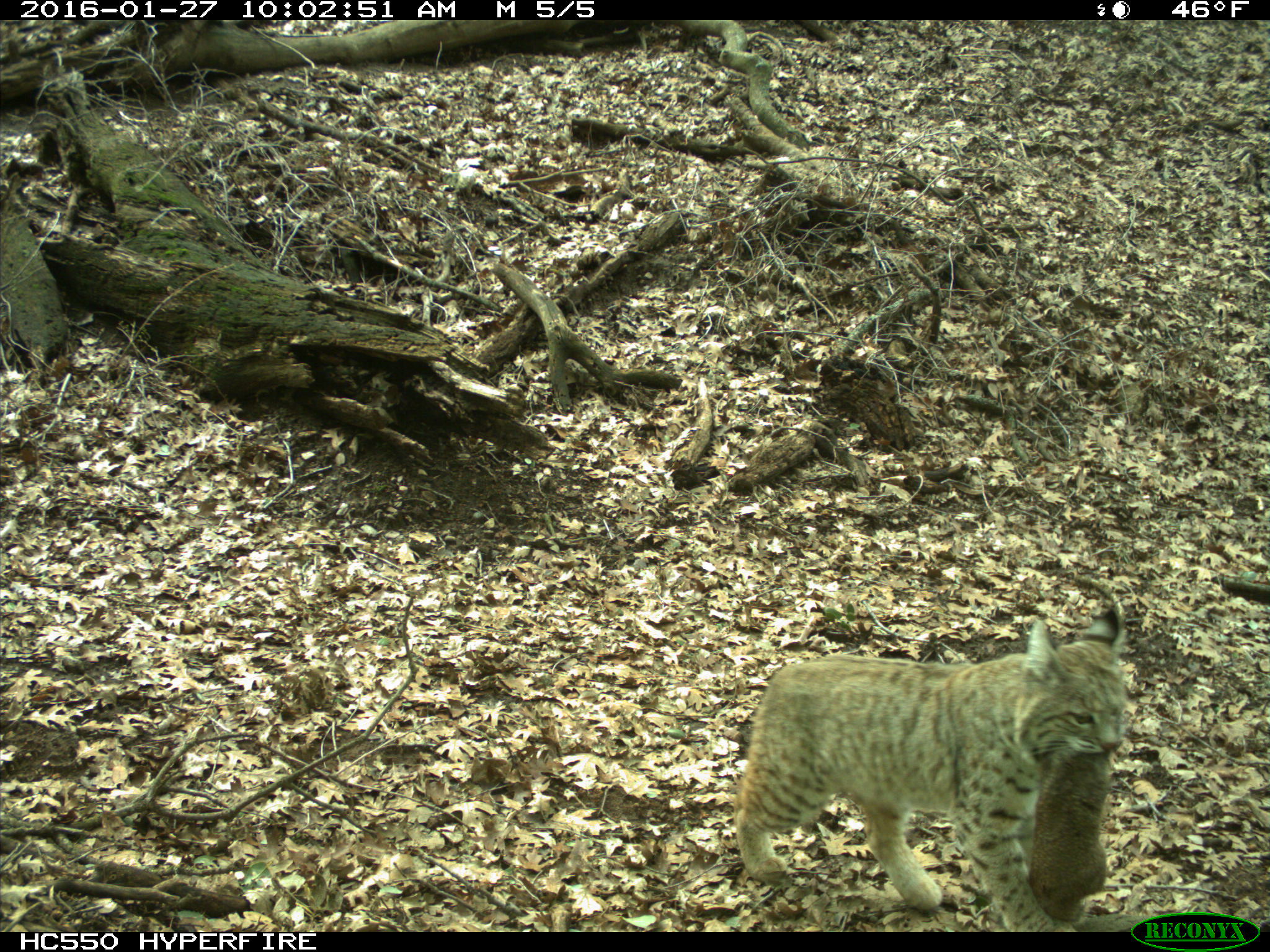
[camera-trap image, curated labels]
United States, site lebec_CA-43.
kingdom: Animalia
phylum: Chordata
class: Mammalia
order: Carnivora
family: Felidae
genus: Lynx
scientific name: Lynx rufus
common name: bobcat